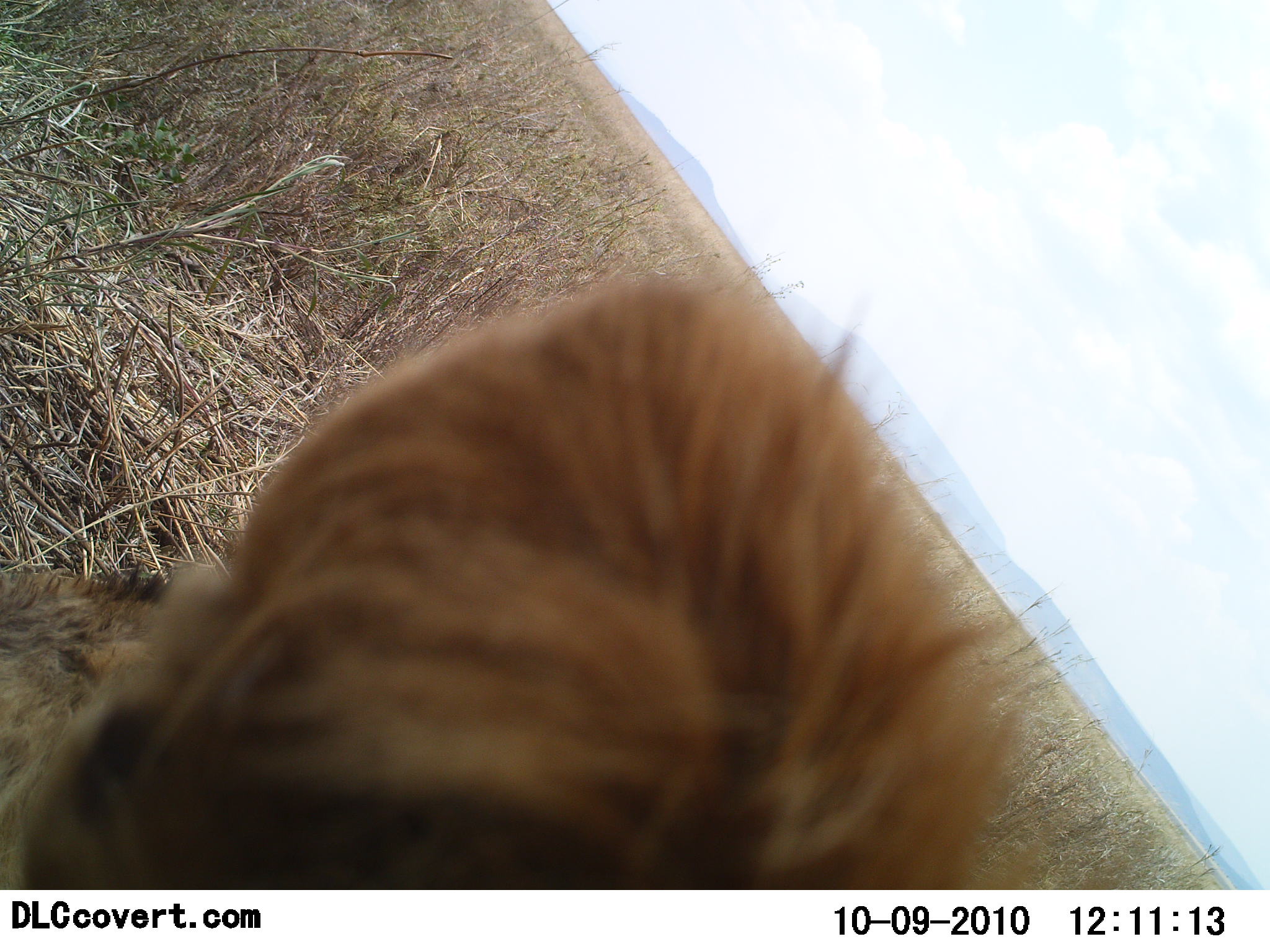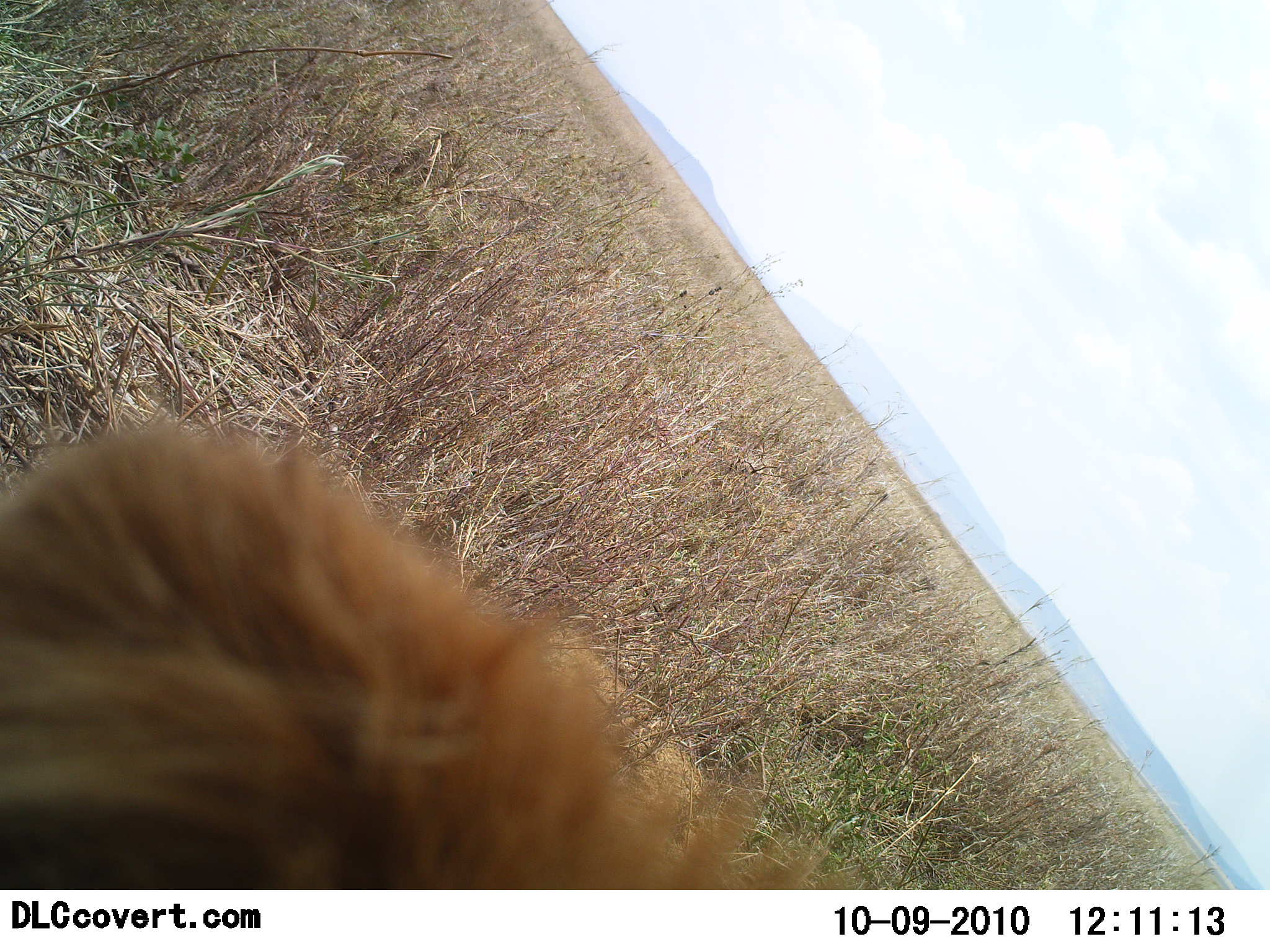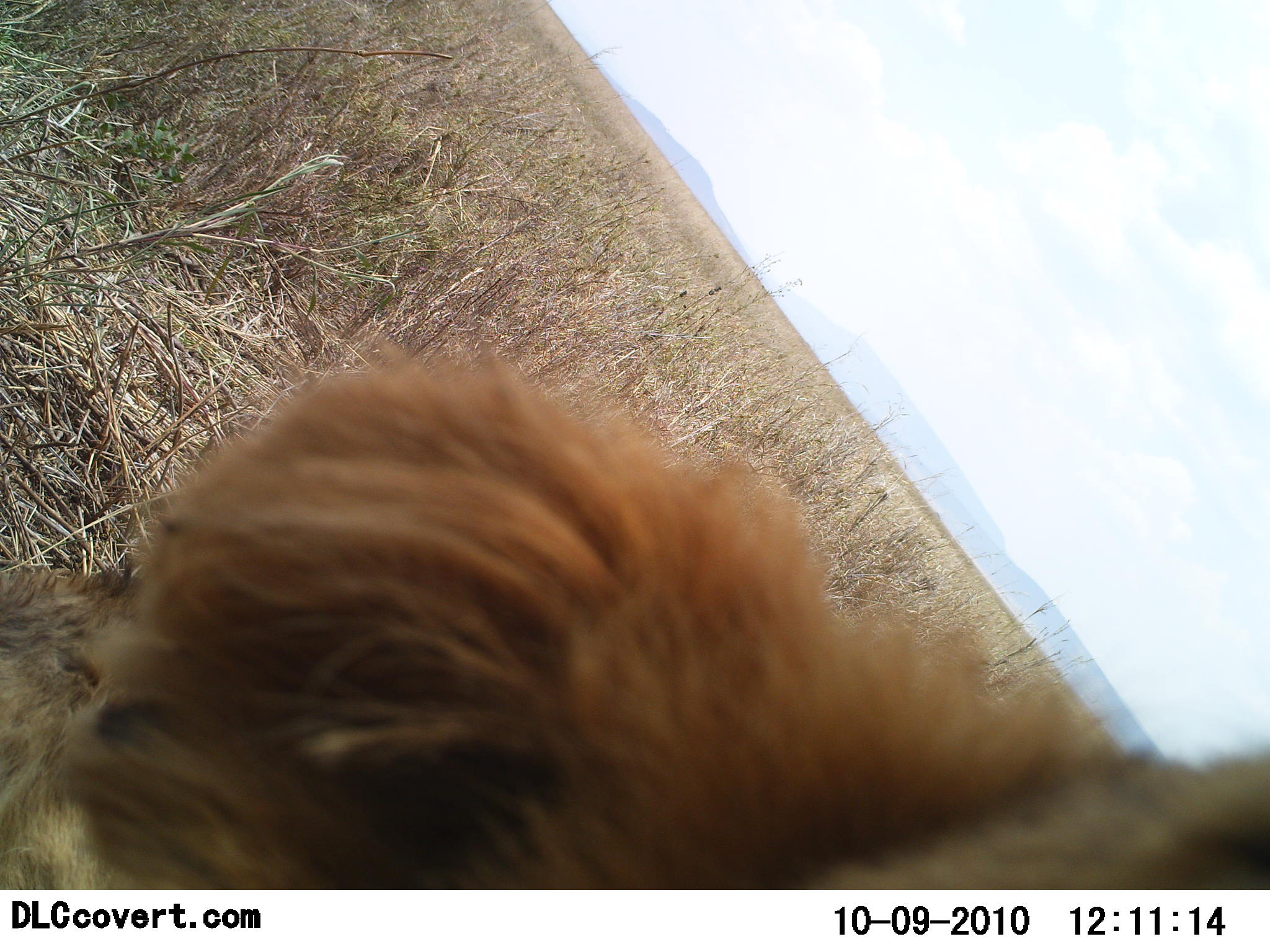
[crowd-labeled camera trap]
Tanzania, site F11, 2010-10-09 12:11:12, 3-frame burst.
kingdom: Animalia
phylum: Chordata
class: Mammalia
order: Carnivora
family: Felidae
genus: Panthera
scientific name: Panthera leo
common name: lion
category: lionmale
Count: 1.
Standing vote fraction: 14%.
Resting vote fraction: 43%.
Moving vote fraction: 14%.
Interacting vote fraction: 14%.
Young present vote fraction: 0%.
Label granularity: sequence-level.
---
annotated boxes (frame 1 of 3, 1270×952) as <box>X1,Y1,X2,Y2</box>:
animal: <box>0,268,1047,888</box>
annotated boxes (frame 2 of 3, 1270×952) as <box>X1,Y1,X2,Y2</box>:
animal: <box>0,419,865,890</box>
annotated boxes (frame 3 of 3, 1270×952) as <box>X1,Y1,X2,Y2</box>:
animal: <box>0,336,1269,890</box>